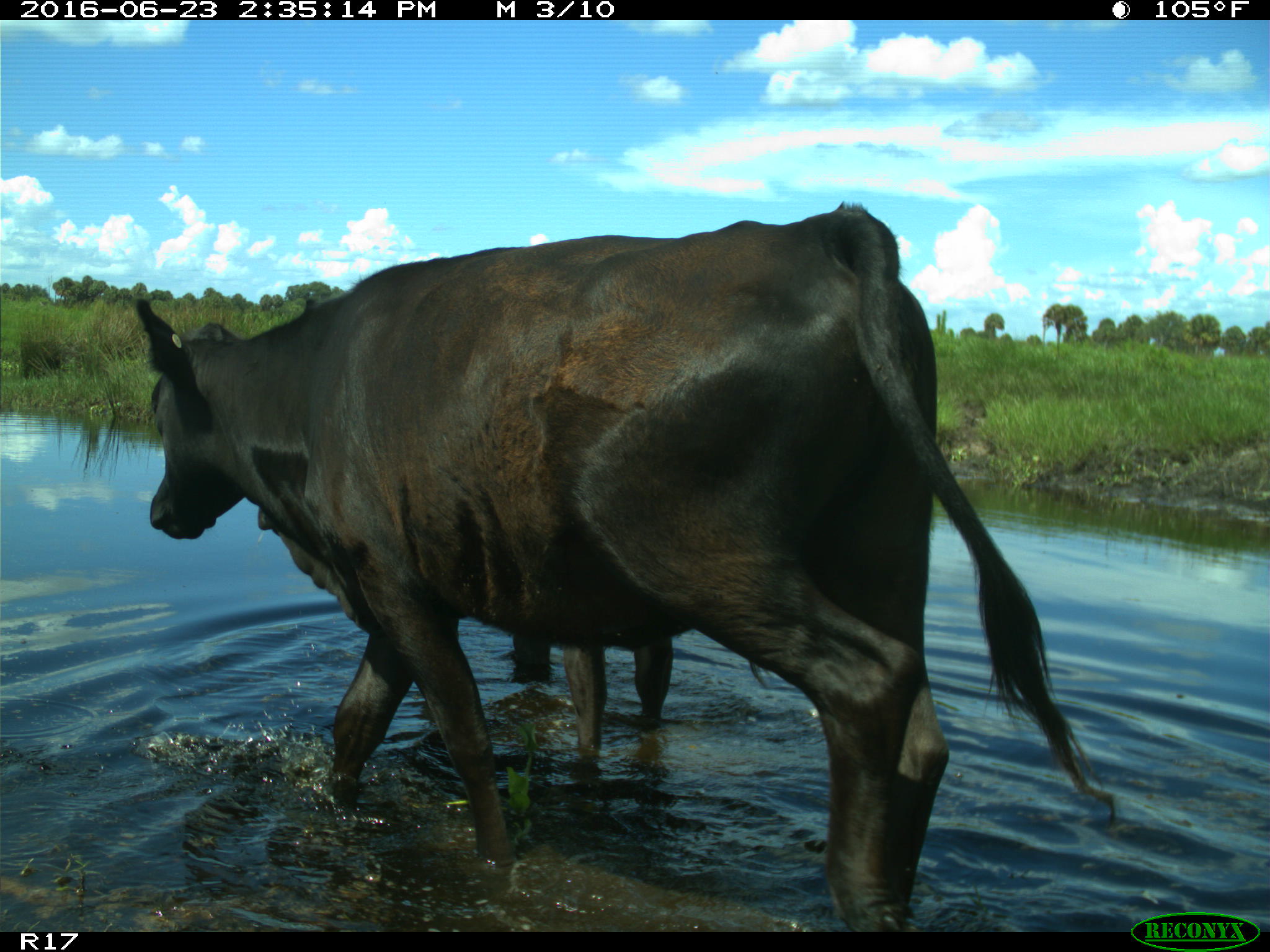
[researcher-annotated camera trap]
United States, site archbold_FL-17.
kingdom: Animalia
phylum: Chordata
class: Mammalia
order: Artiodactyla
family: Bovidae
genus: Bos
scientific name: Bos taurus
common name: domestic cow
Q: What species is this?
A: Bos taurus (domestic cow).